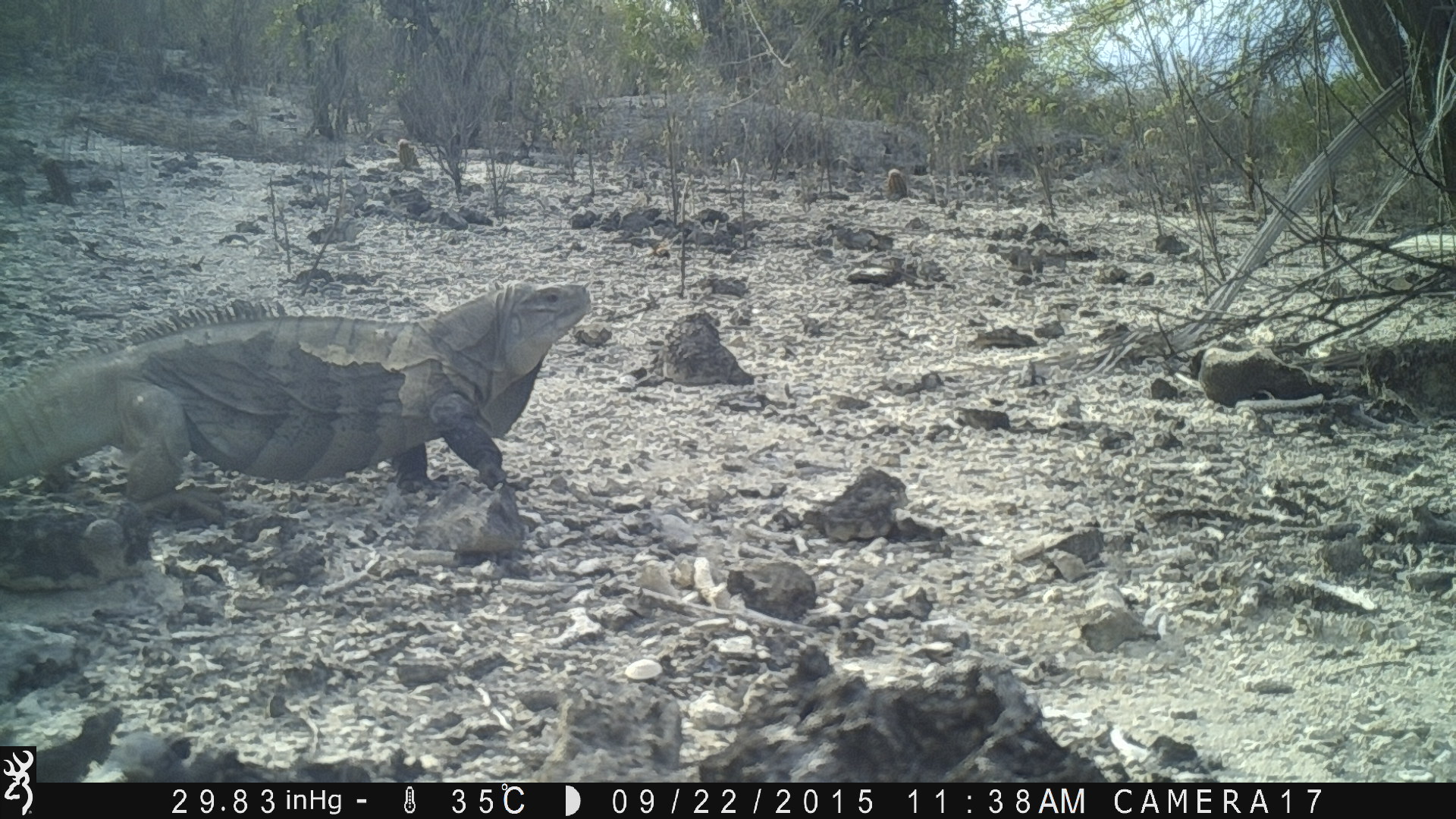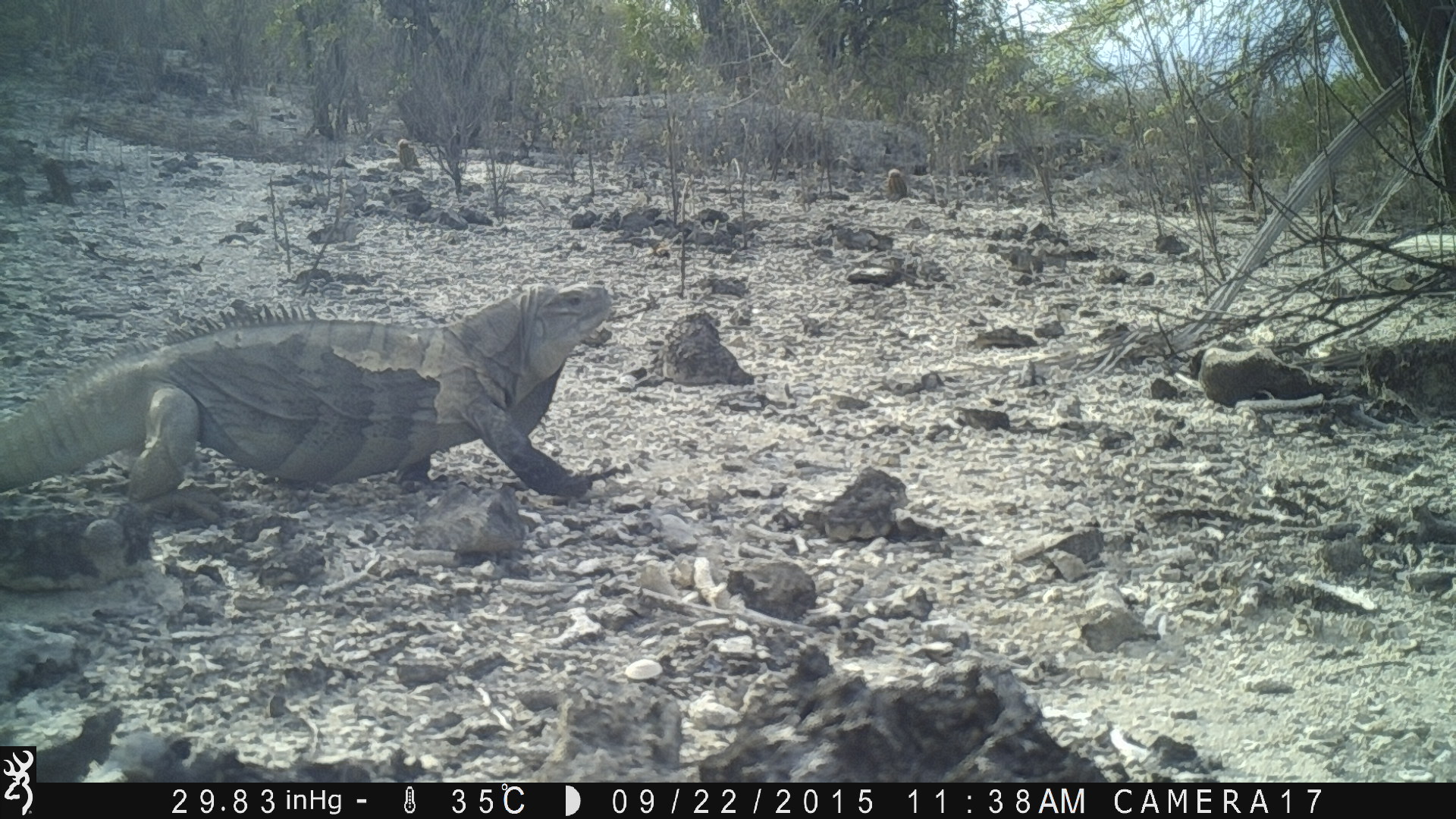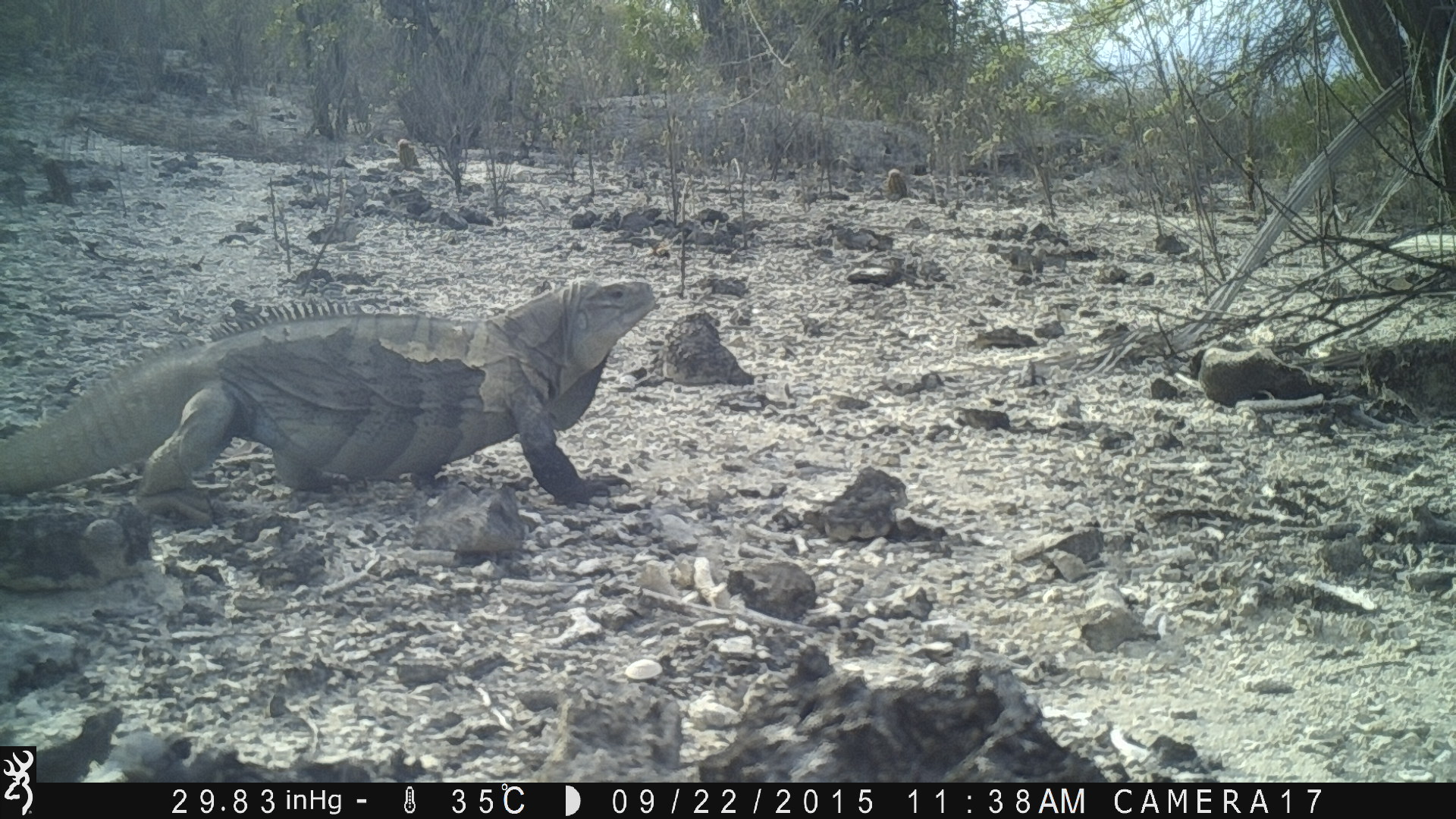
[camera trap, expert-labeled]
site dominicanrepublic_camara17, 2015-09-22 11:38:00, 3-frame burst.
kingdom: Animalia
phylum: Chordata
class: Reptilia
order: Squamata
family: Iguanidae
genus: Iguana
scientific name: Iguana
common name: typical iguanas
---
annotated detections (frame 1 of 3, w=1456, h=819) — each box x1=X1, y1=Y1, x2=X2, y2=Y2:
iguana: x1=4, y1=278, x2=598, y2=532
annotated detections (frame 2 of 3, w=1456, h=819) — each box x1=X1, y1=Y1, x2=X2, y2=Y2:
iguana: x1=1, y1=279, x2=626, y2=513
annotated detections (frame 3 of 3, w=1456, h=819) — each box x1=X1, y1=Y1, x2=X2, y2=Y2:
iguana: x1=6, y1=275, x2=671, y2=531